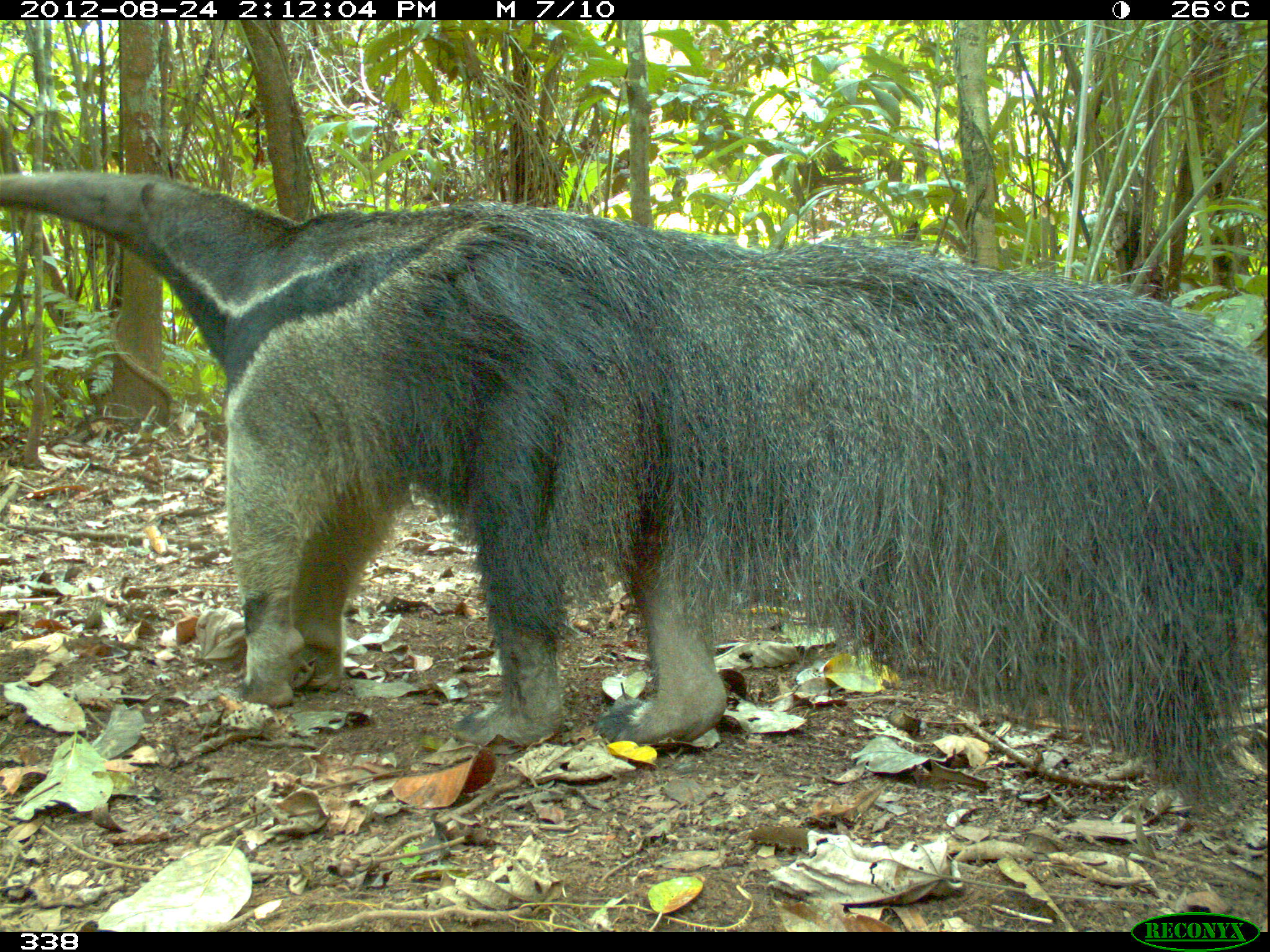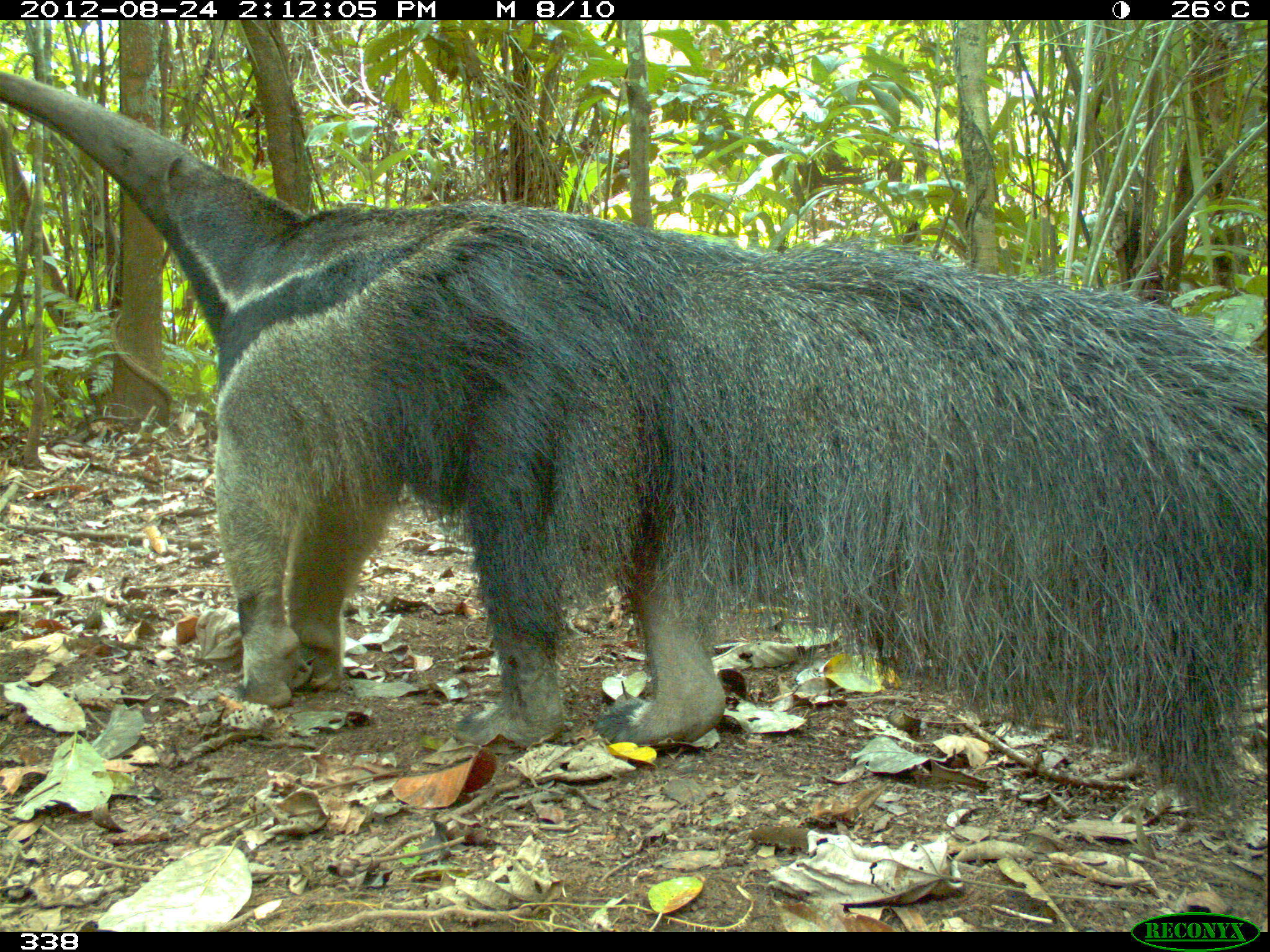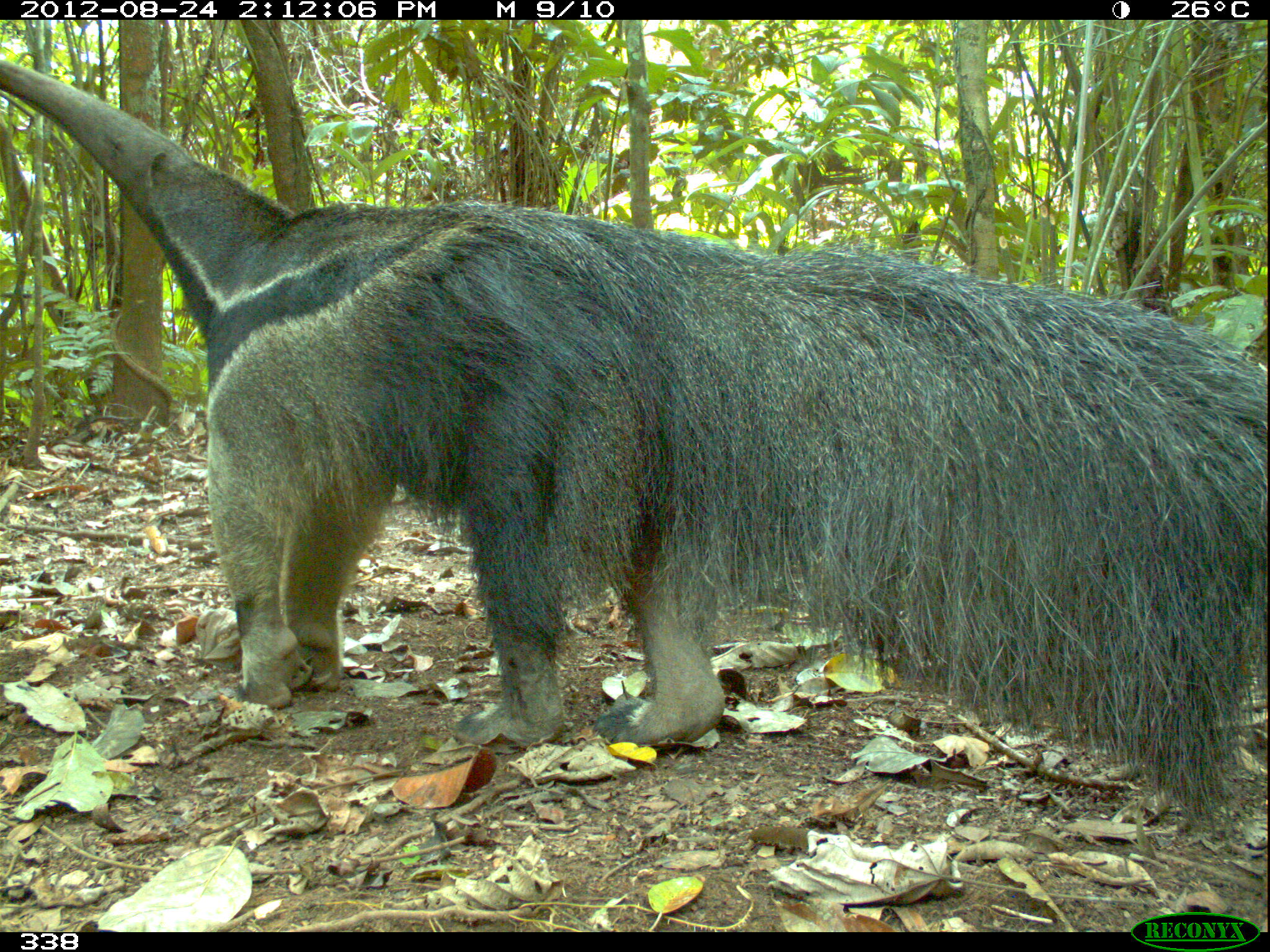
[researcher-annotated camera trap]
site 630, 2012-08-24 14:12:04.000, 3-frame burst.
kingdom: Animalia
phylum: Chordata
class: Mammalia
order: Pilosa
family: Myrmecophagidae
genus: Myrmecophaga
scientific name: Myrmecophaga tridactyla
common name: giant anteater